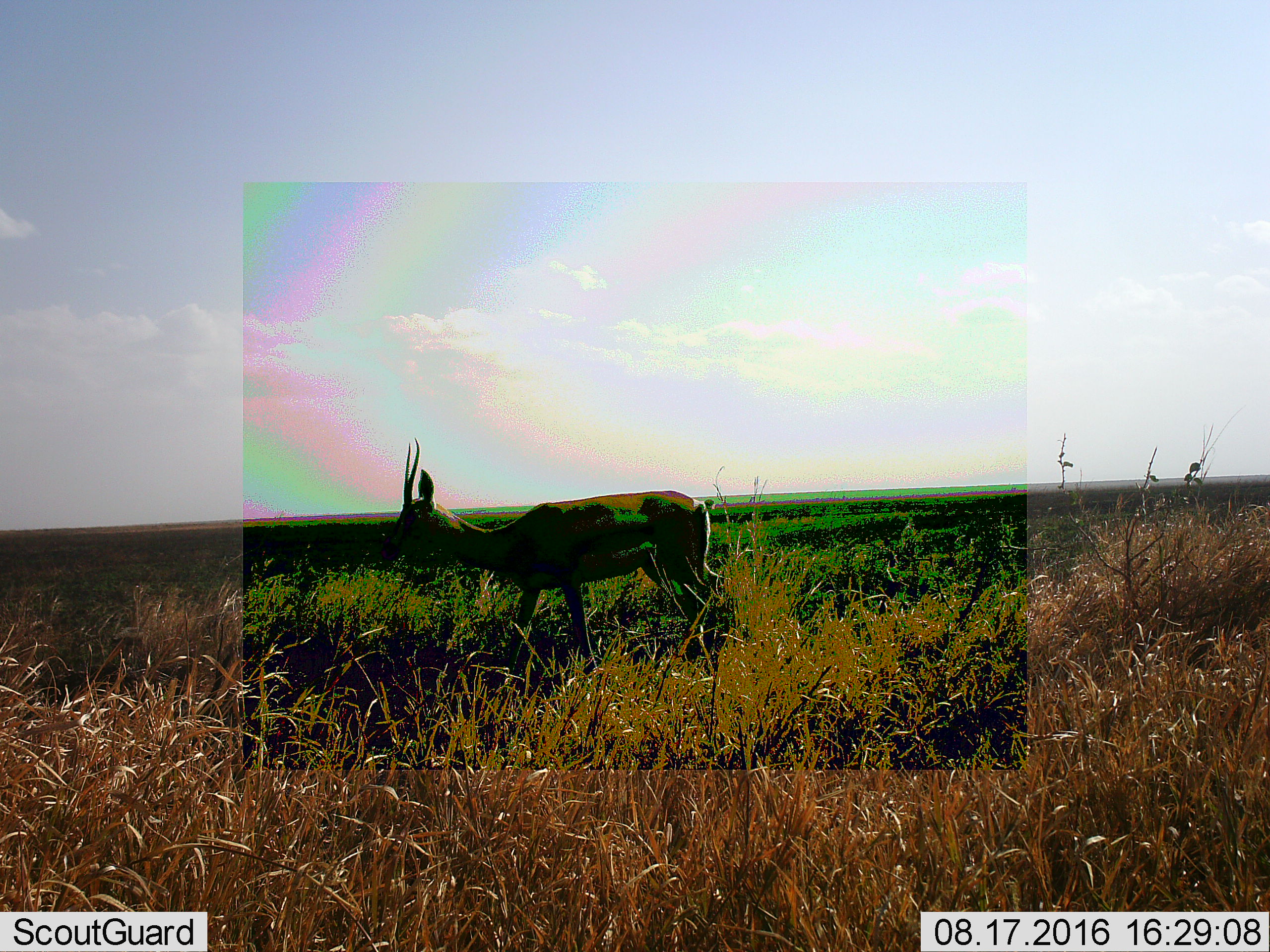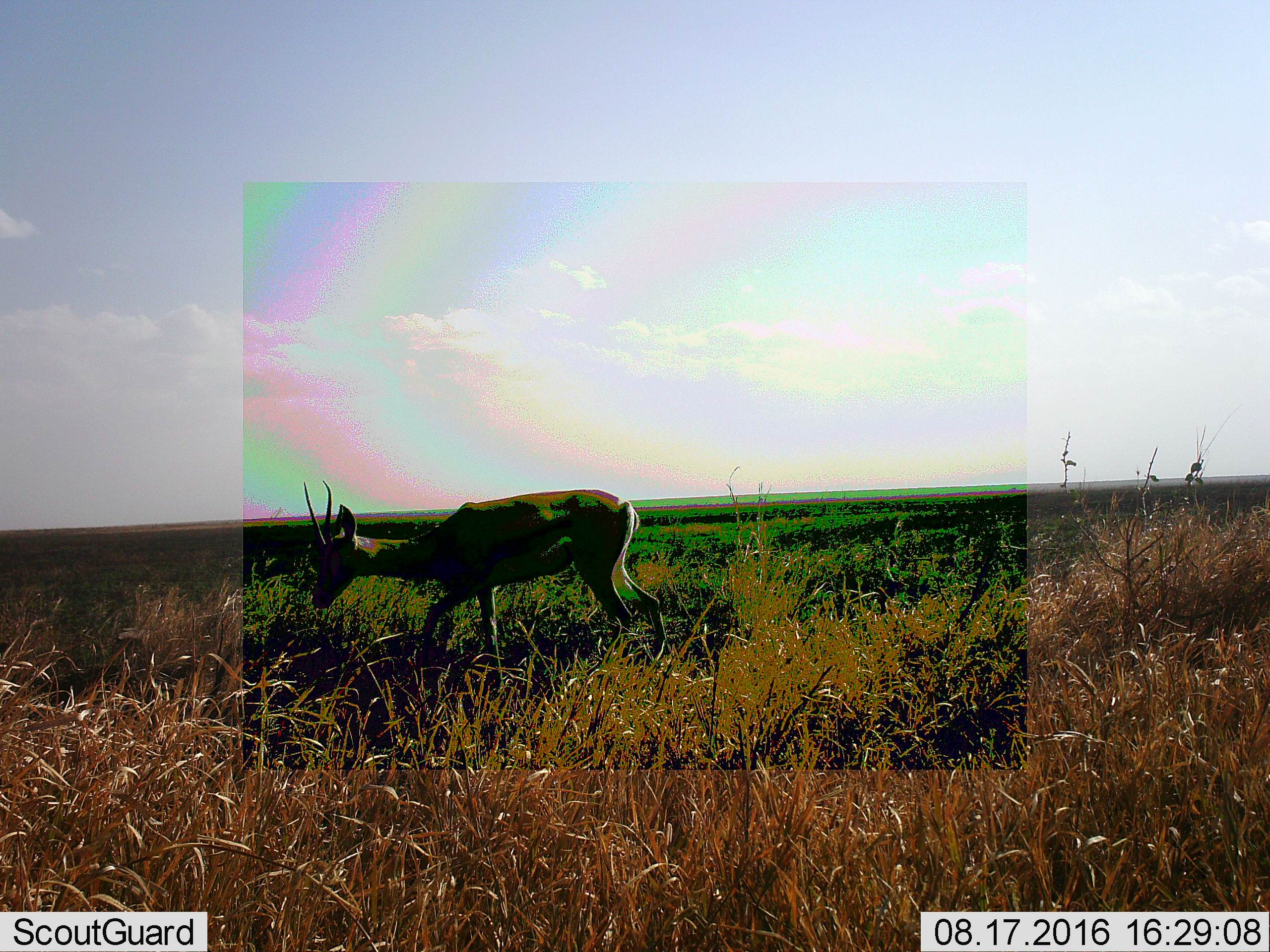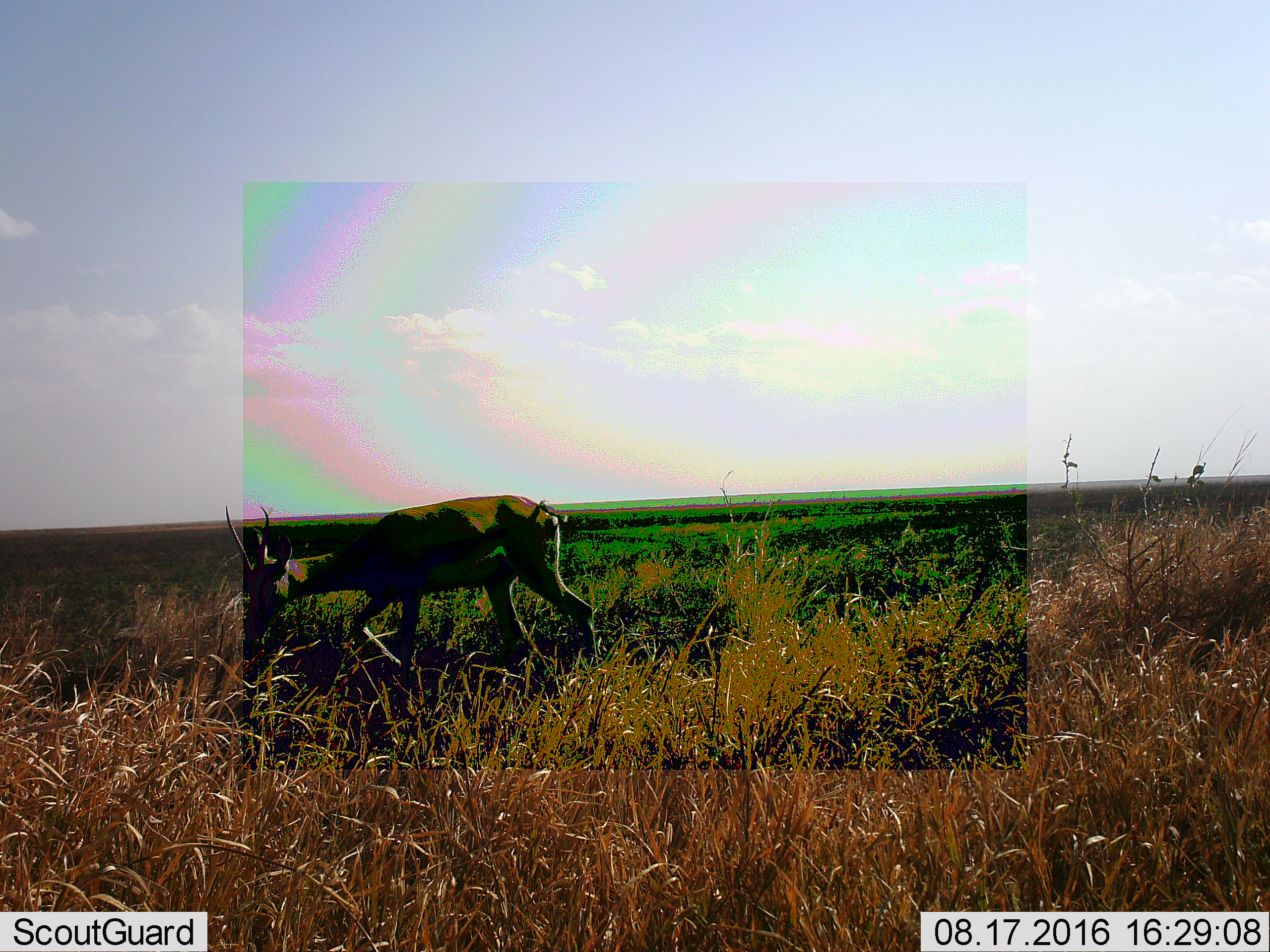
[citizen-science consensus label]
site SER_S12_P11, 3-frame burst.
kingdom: Animalia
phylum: Chordata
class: Mammalia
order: Artiodactyla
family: Bovidae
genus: Nanger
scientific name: Nanger granti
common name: grant's gazelle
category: gazellegrants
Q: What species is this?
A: Gazellegrants (grant's gazelle) (Nanger granti).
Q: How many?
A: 1.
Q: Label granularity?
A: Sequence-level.